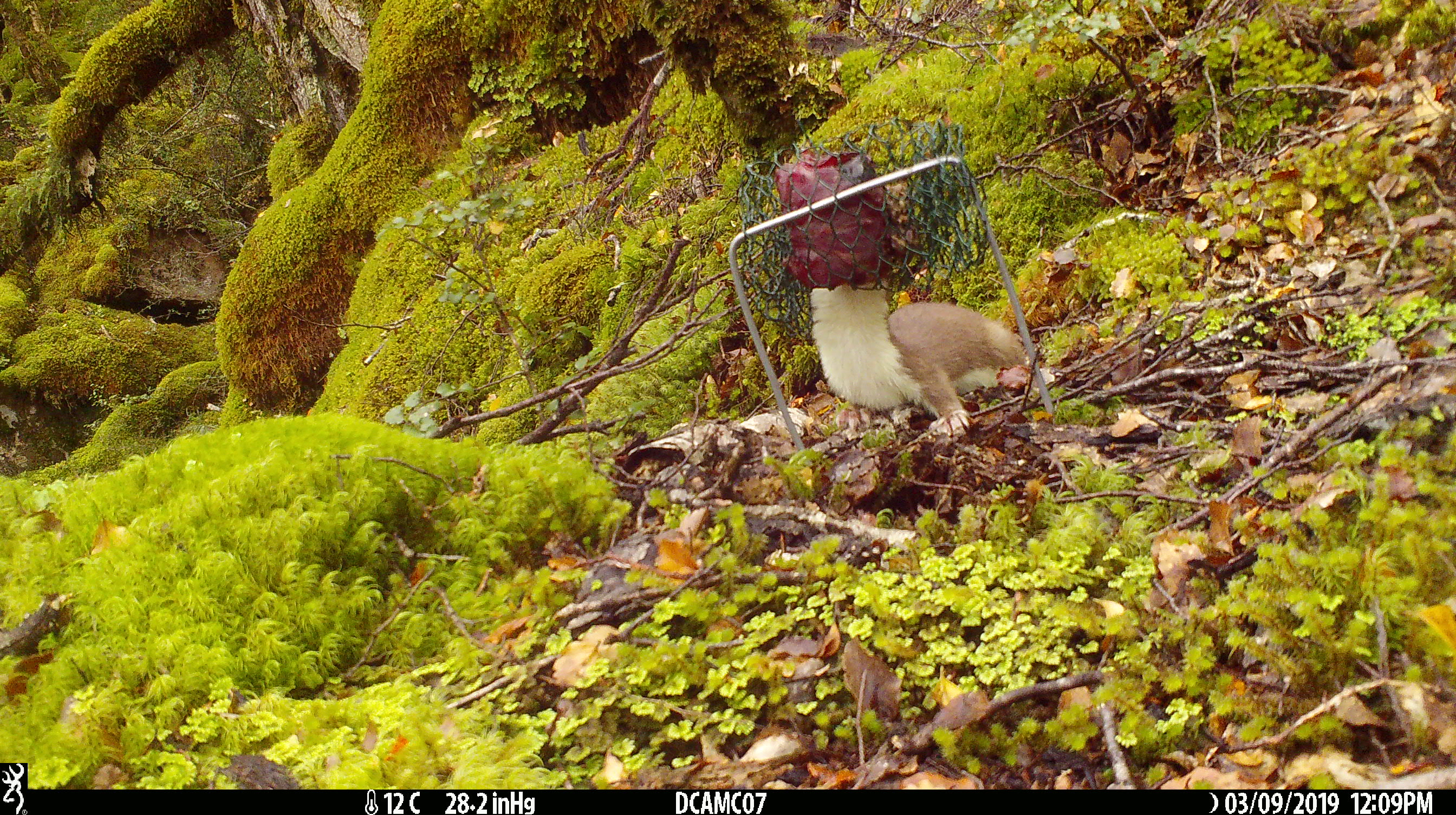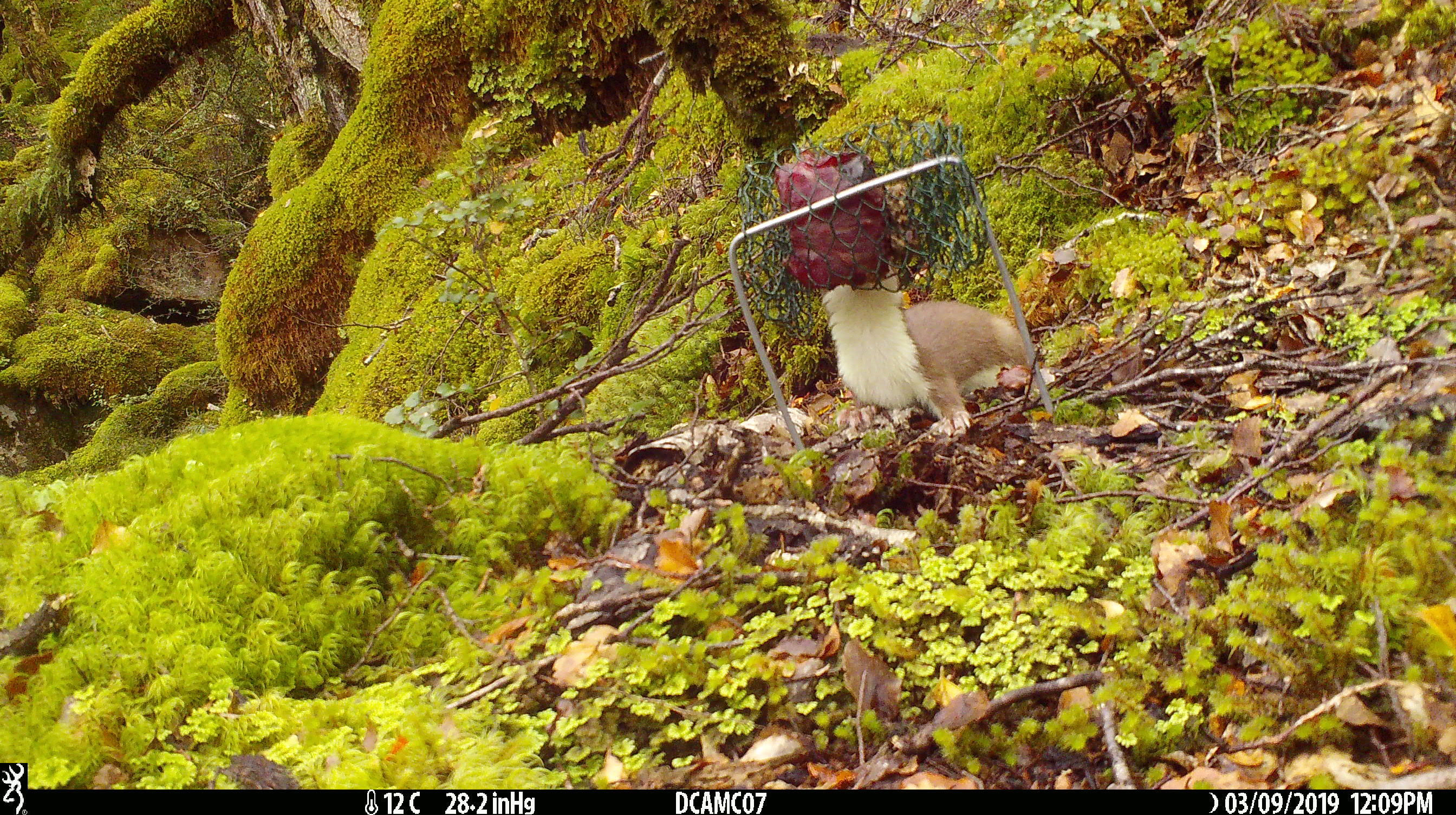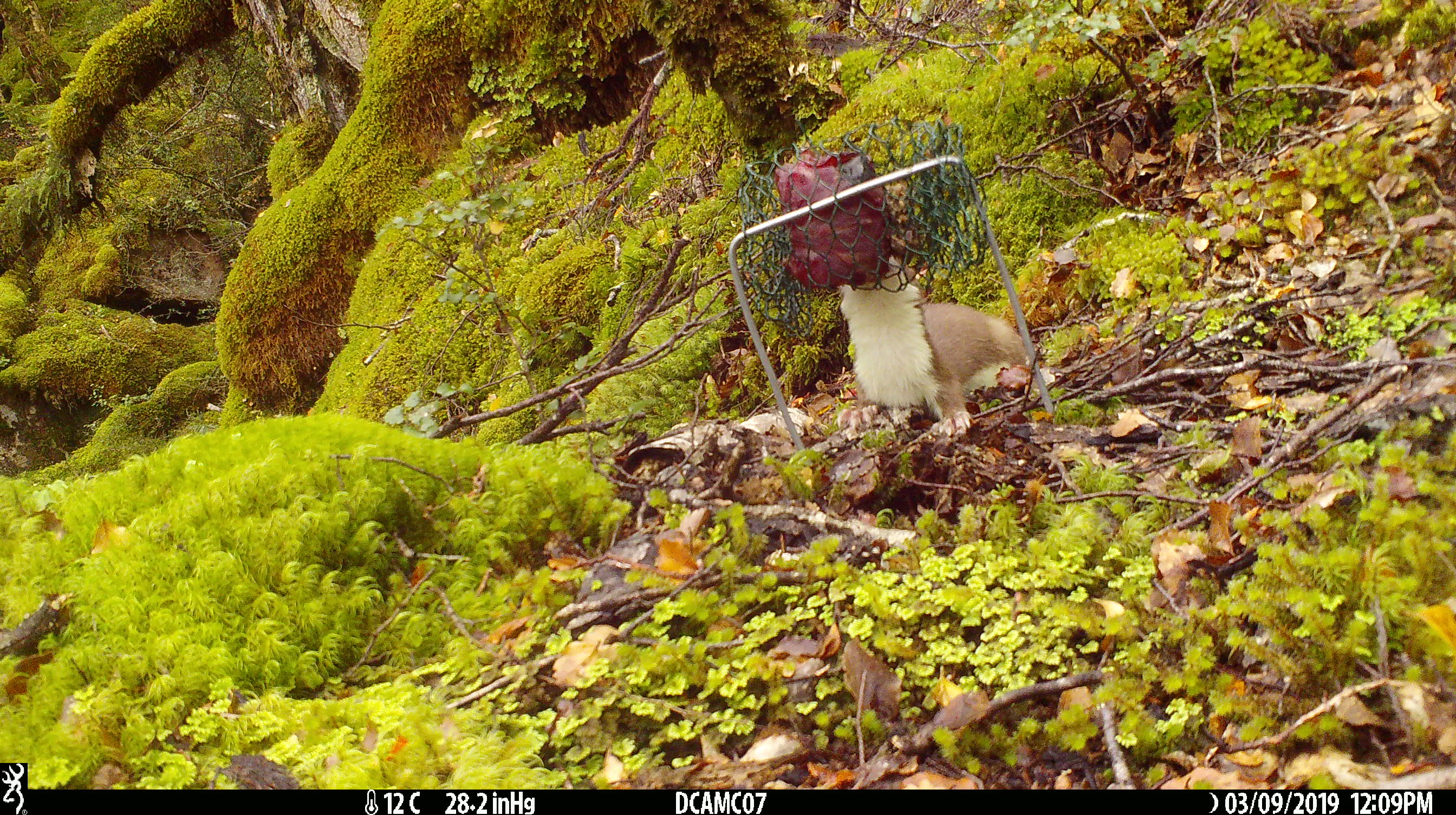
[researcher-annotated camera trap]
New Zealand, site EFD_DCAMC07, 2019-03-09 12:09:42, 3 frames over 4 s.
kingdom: Animalia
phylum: Chordata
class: Mammalia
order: Carnivora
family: Mustelidae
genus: Mustela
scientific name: Mustela erminea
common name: stoat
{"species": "stoat (Mustela erminea)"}